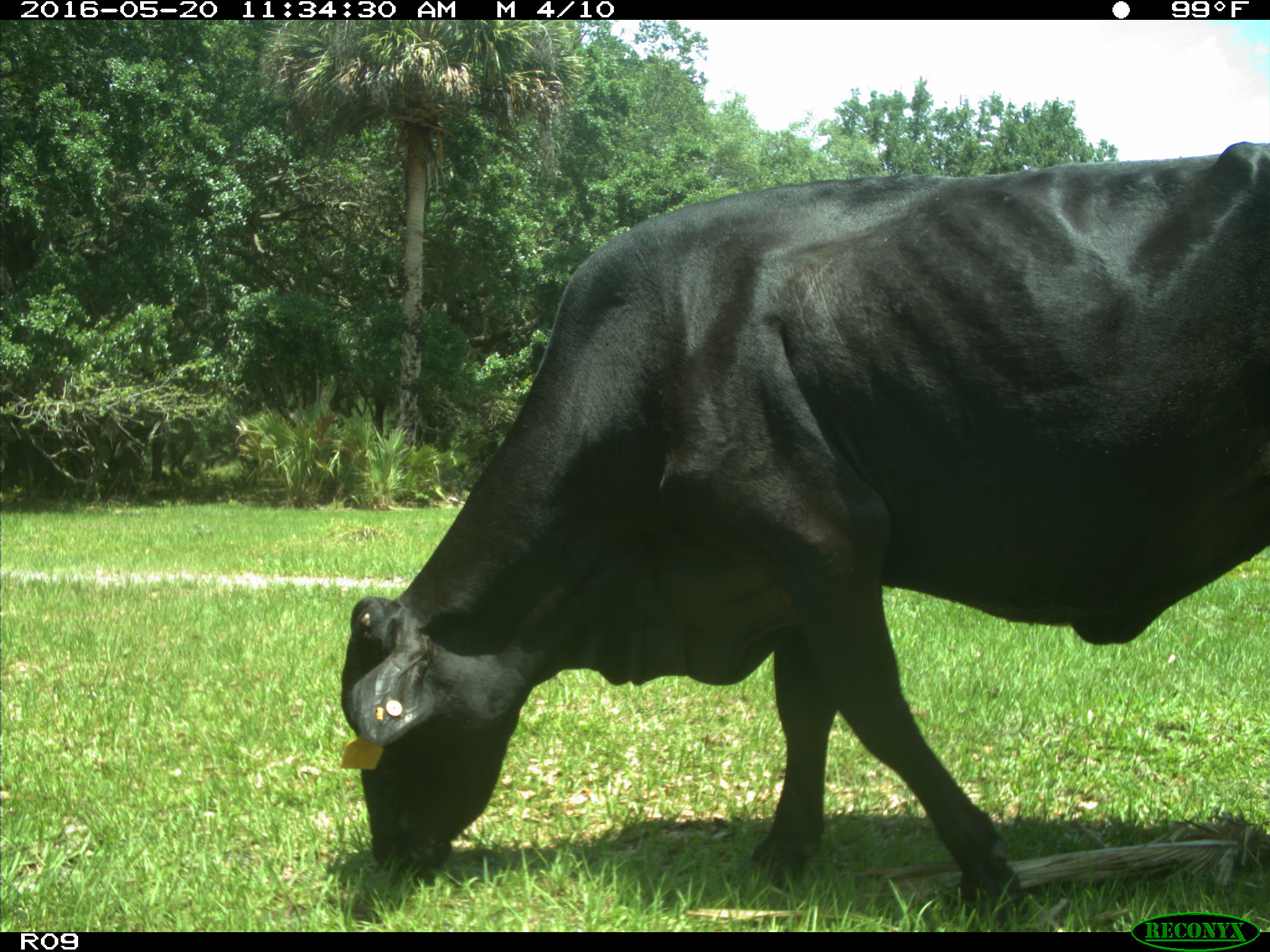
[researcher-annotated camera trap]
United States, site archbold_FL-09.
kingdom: Animalia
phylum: Chordata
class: Mammalia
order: Artiodactyla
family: Bovidae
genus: Bos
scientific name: Bos taurus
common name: domestic cow